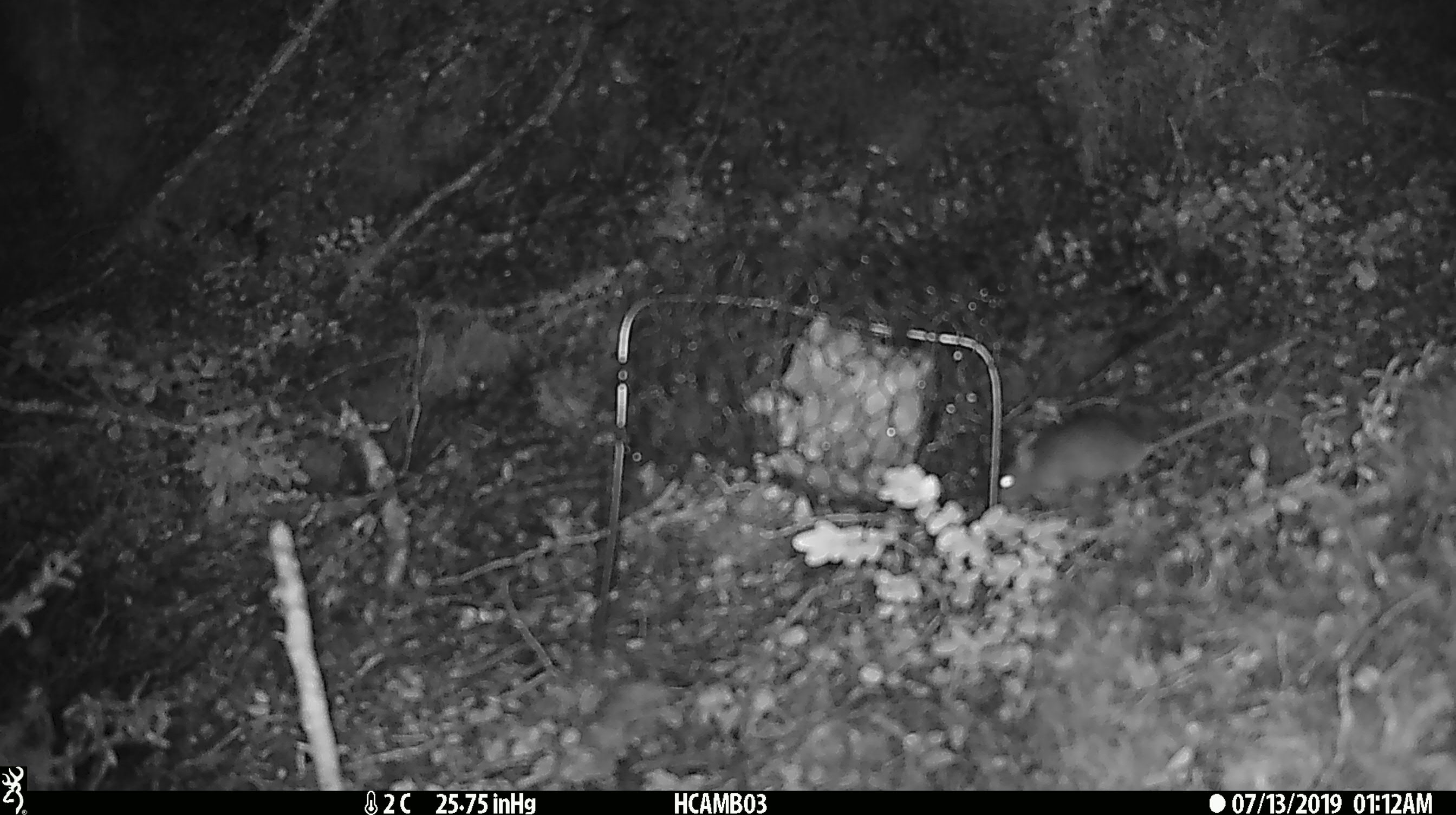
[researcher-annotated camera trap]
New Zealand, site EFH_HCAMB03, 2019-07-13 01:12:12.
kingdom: Animalia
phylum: Chordata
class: Mammalia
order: Rodentia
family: Muridae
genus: Mus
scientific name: Mus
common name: mouse